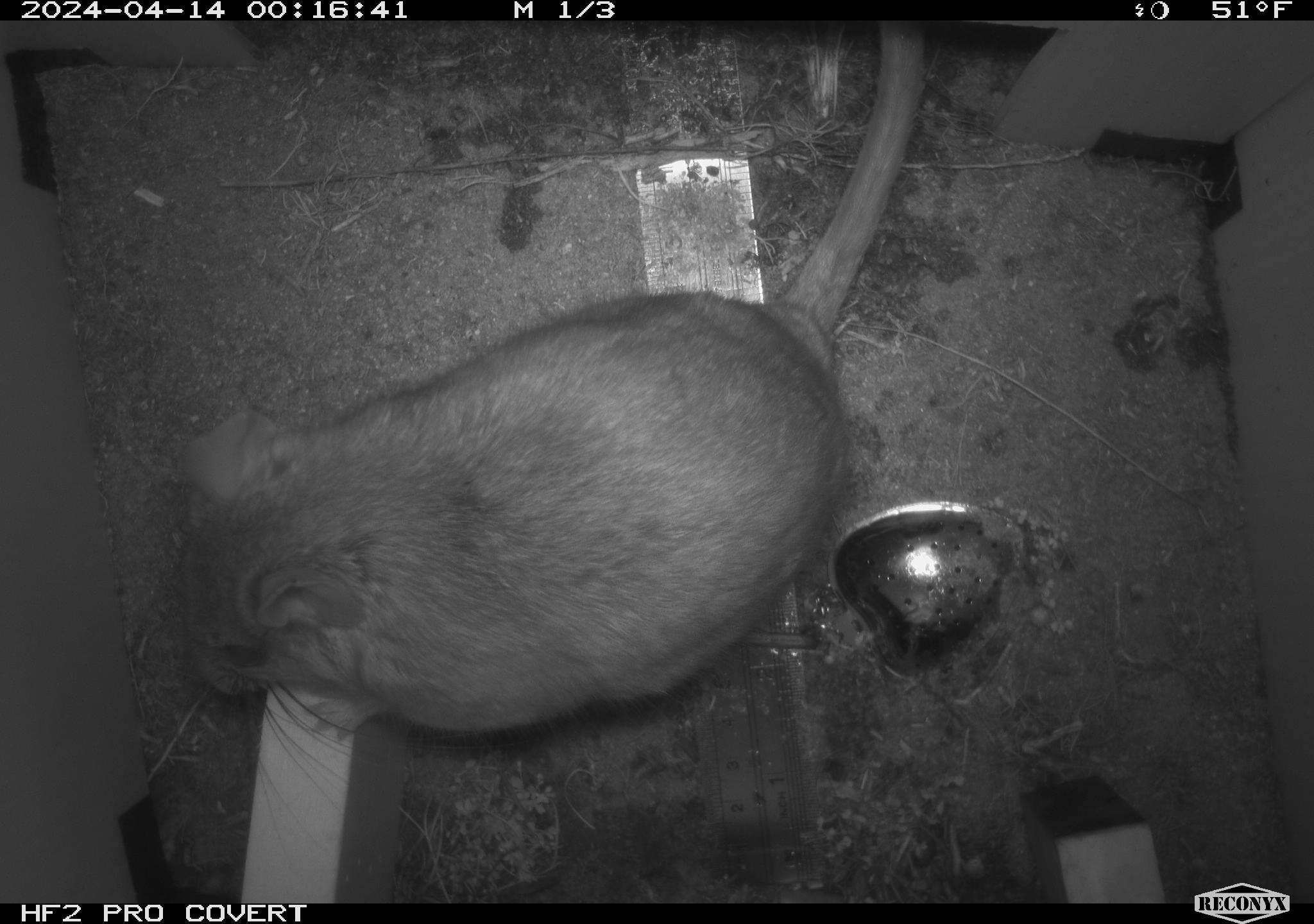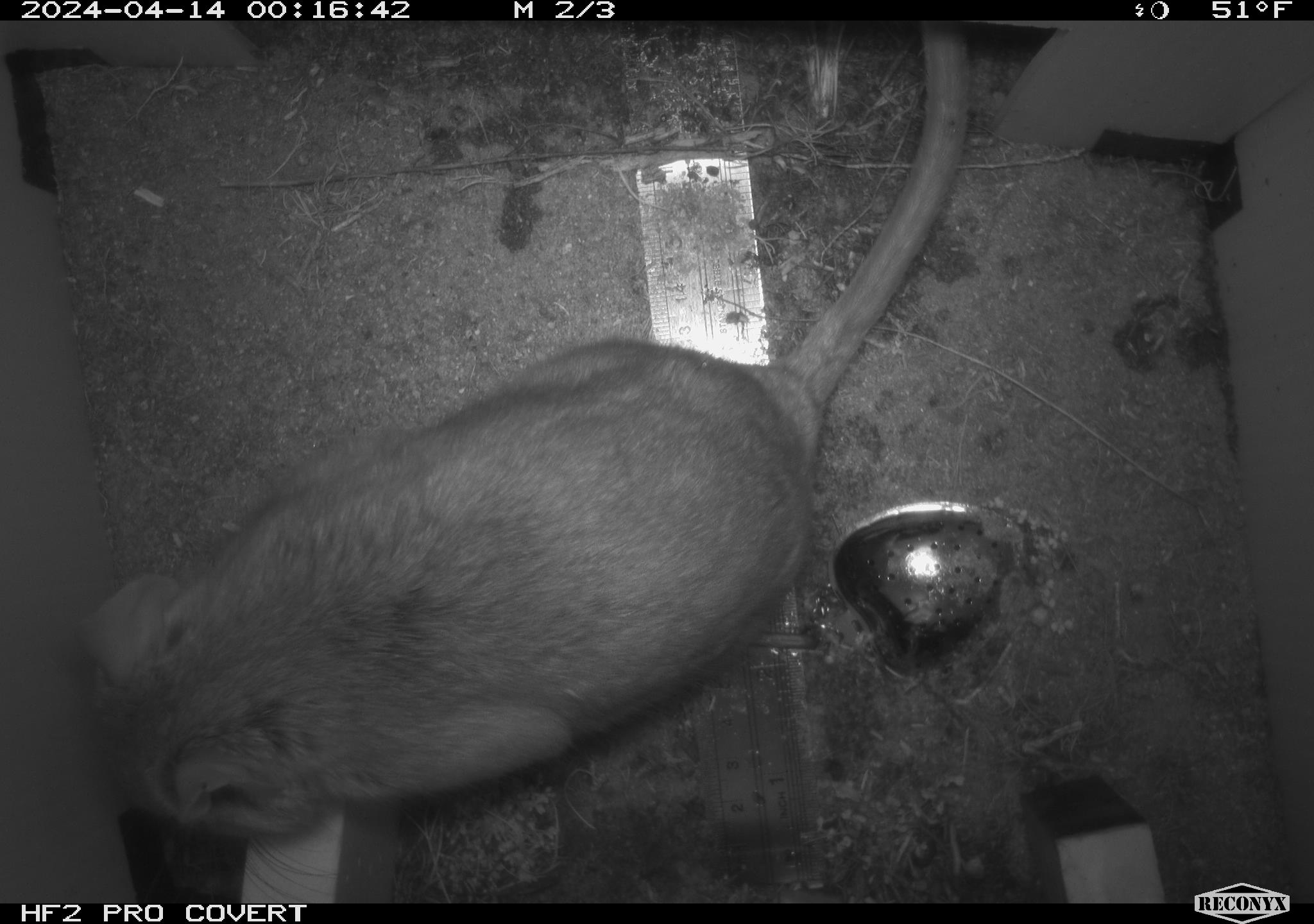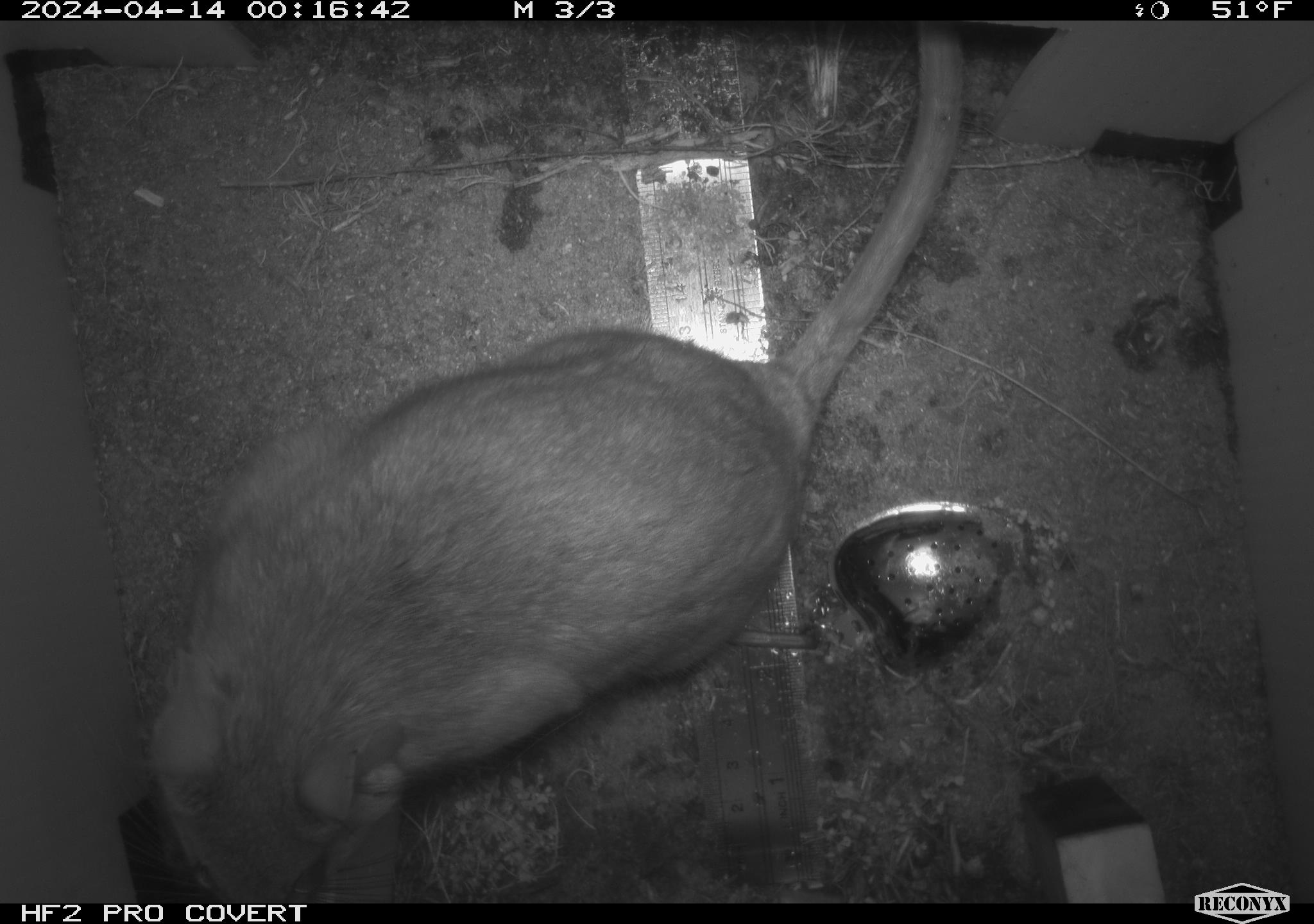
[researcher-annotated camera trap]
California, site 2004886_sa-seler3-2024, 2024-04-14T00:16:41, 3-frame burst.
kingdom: Animalia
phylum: Chordata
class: Mammalia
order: Rodentia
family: Cricetidae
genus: Neotoma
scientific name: Neotoma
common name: pack rat or woodrat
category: neotoma species